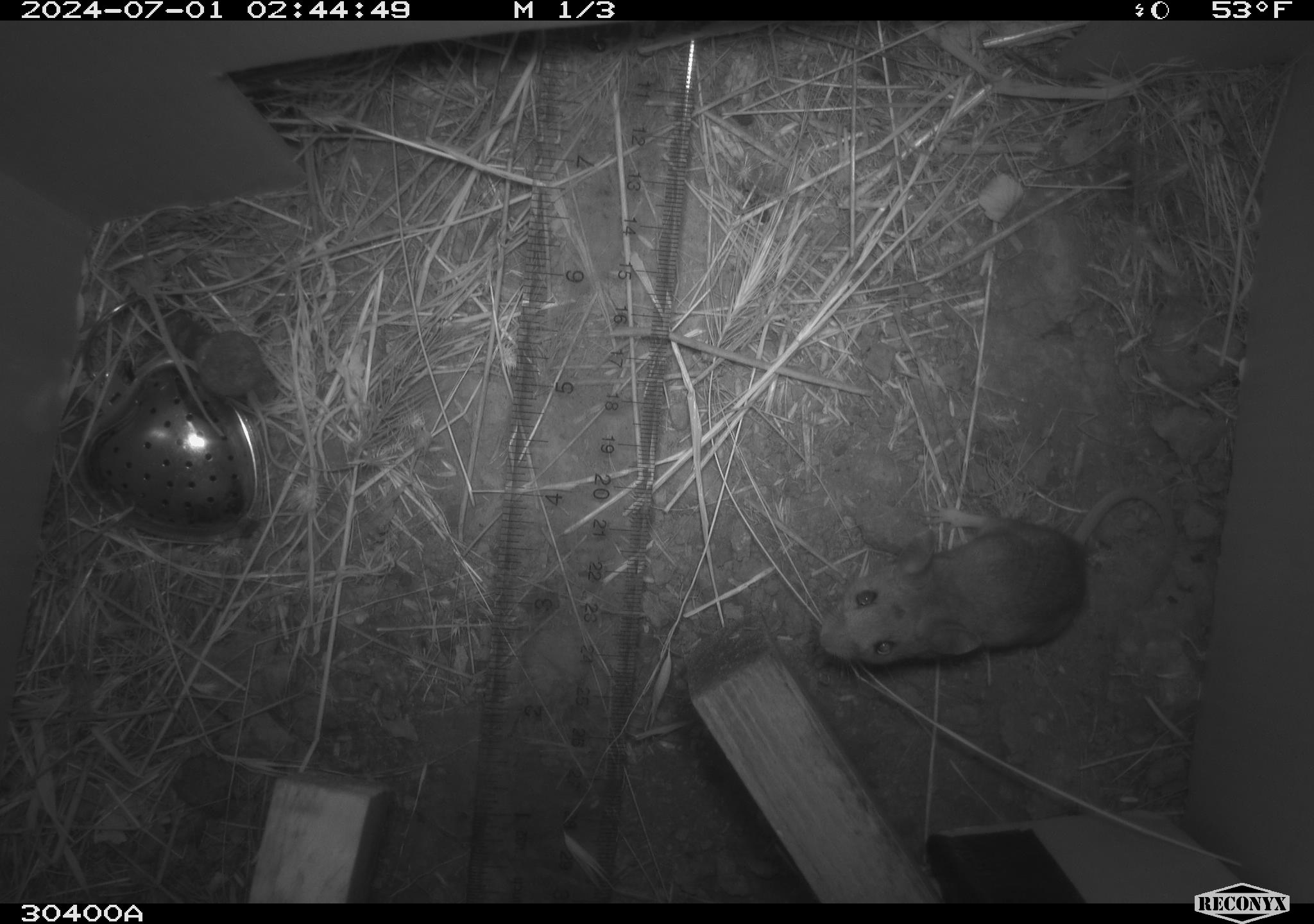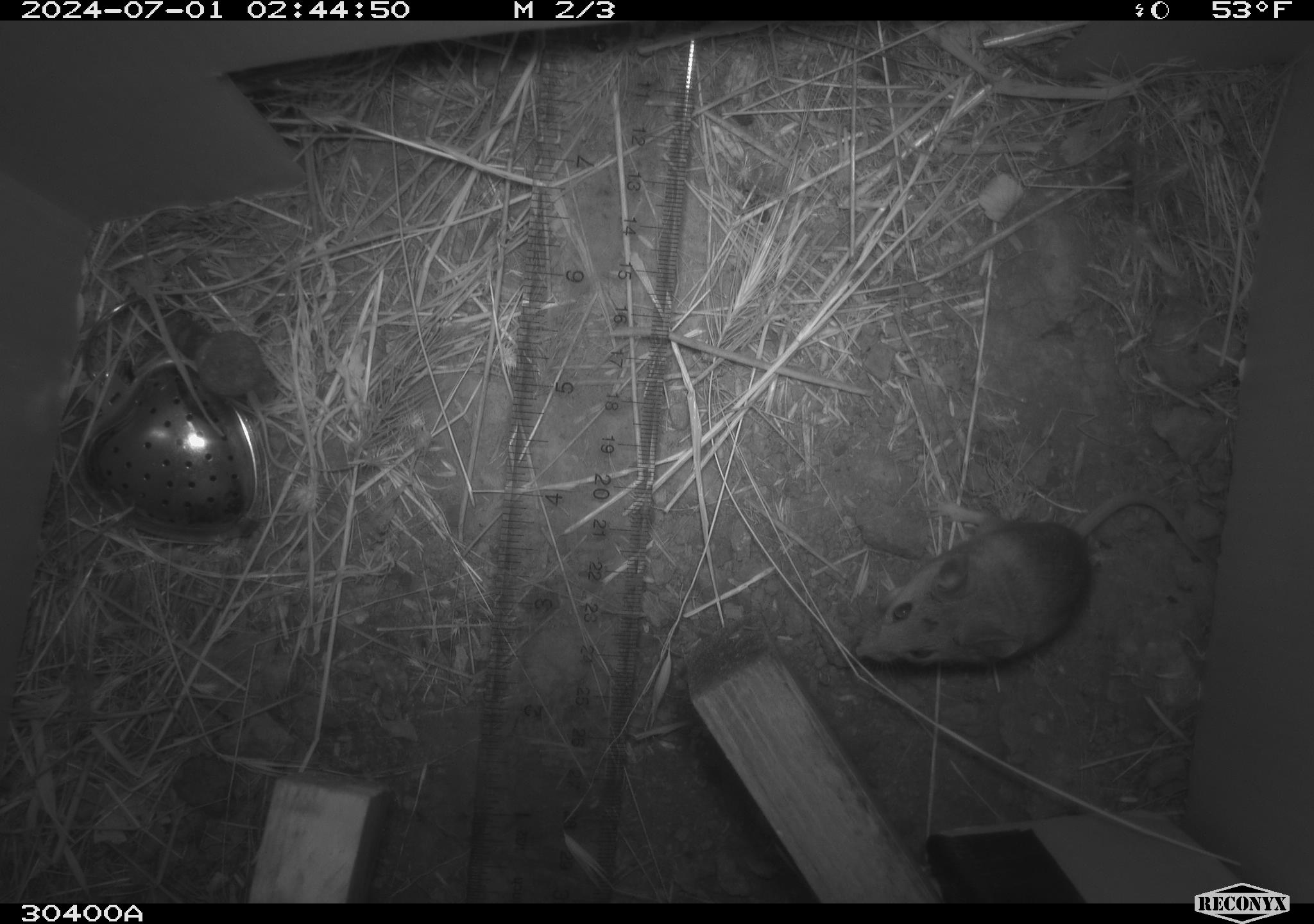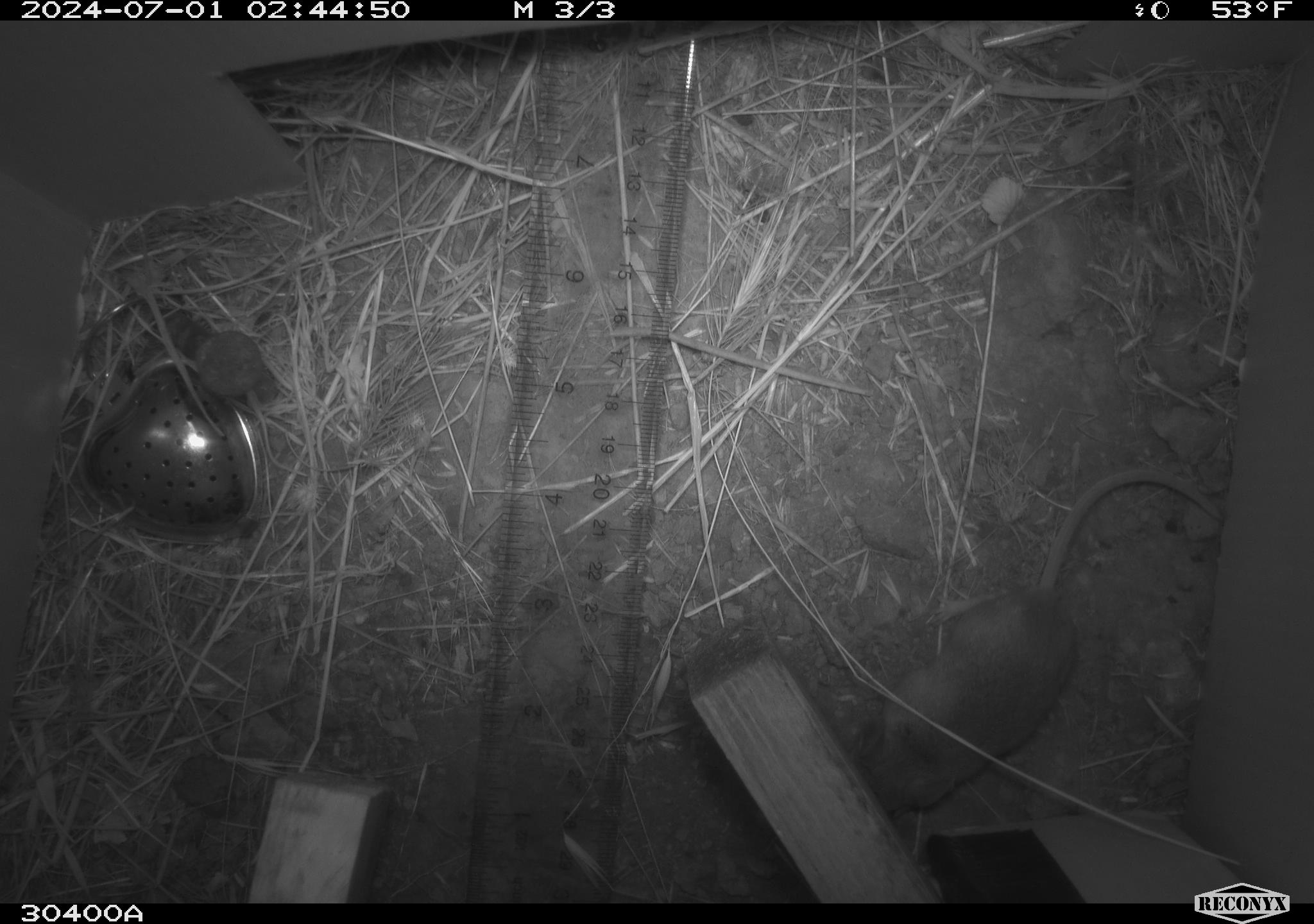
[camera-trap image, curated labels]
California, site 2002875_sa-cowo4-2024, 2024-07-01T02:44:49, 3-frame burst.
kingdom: Animalia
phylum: Chordata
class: Mammalia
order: Rodentia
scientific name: Rodentia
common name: mouse species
Mouse species (Rodentia).